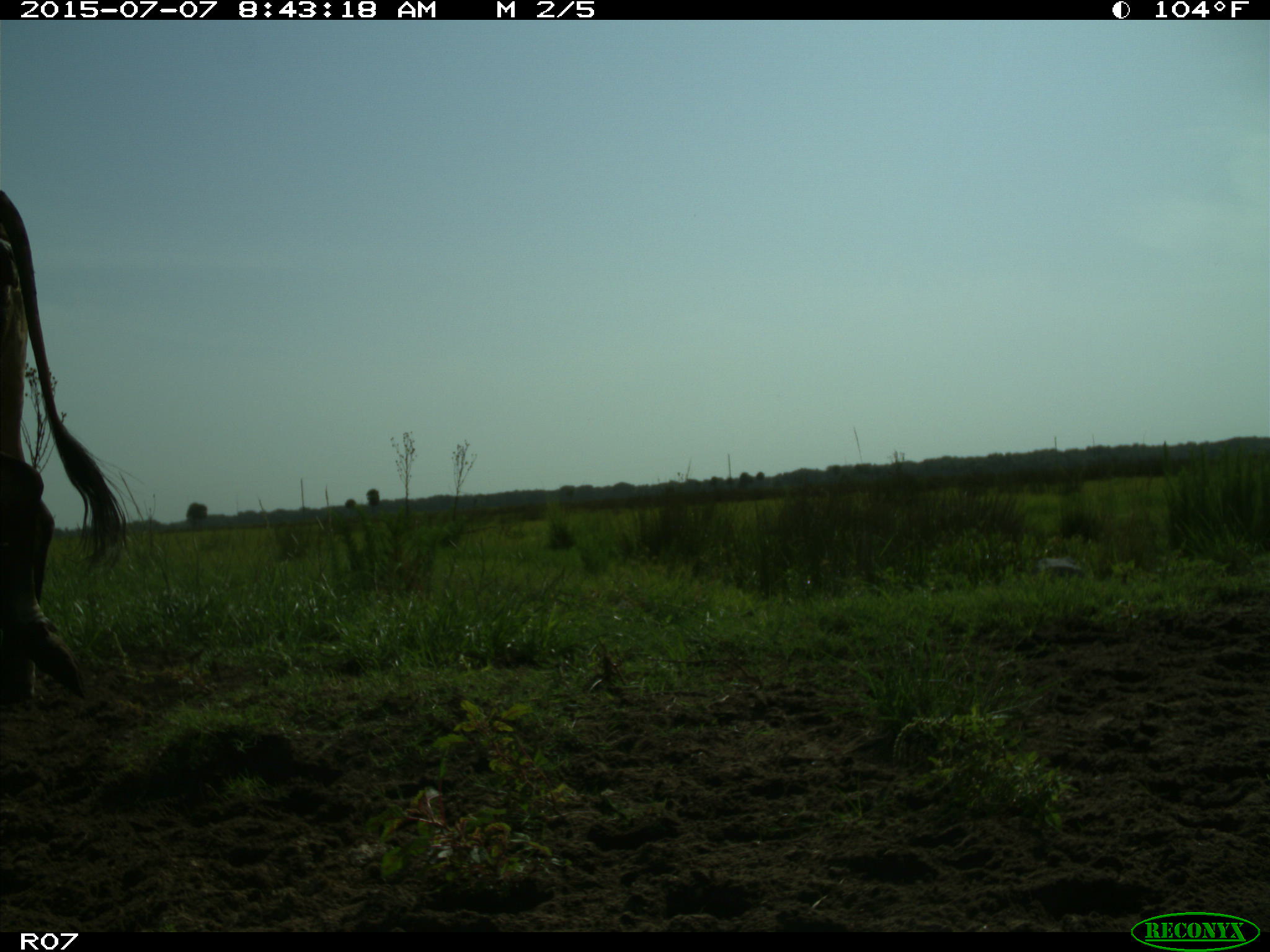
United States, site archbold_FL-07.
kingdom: Animalia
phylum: Chordata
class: Mammalia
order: Artiodactyla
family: Bovidae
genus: Bos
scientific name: Bos taurus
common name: domestic cow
Bos taurus (domestic cow).